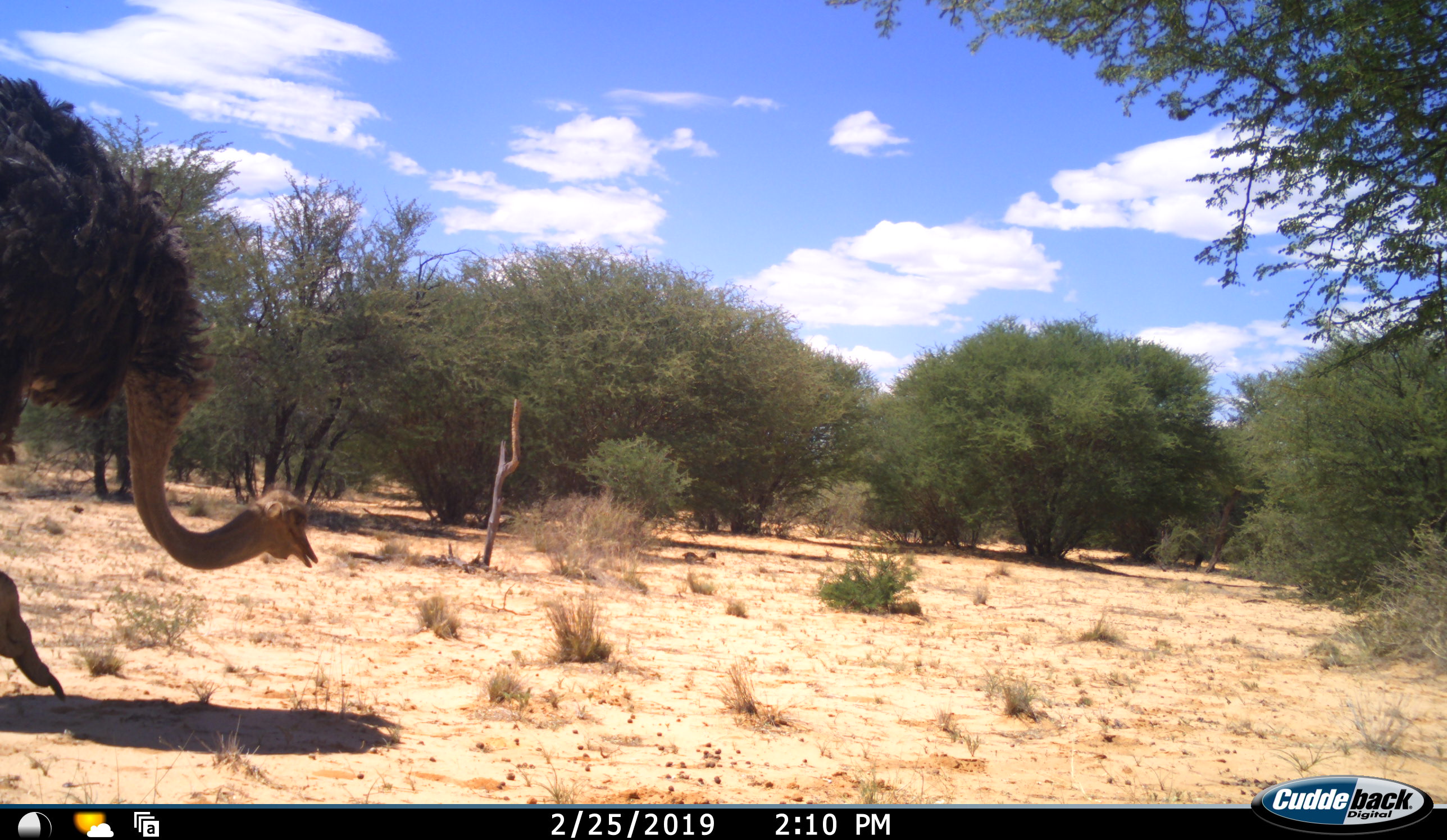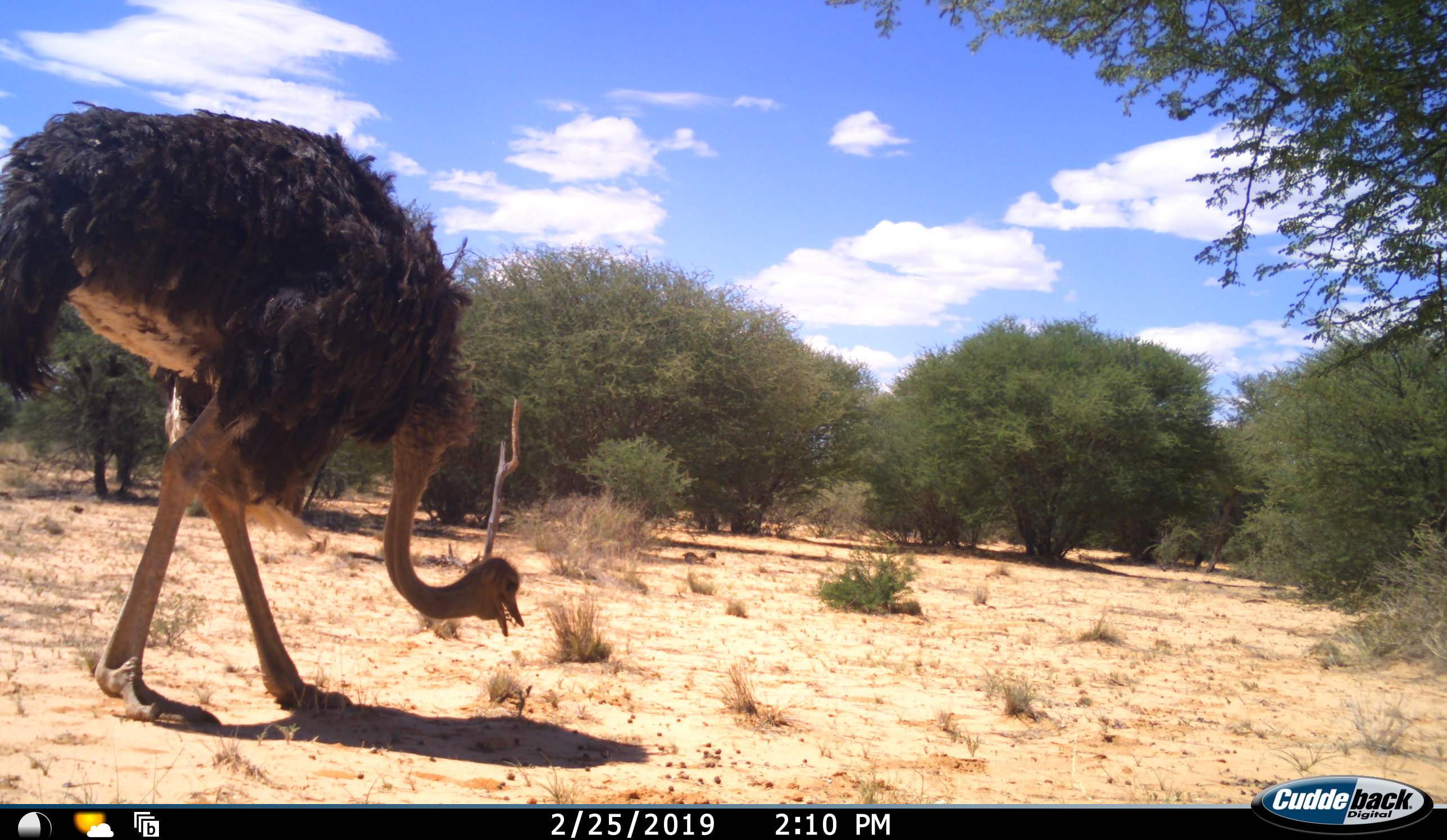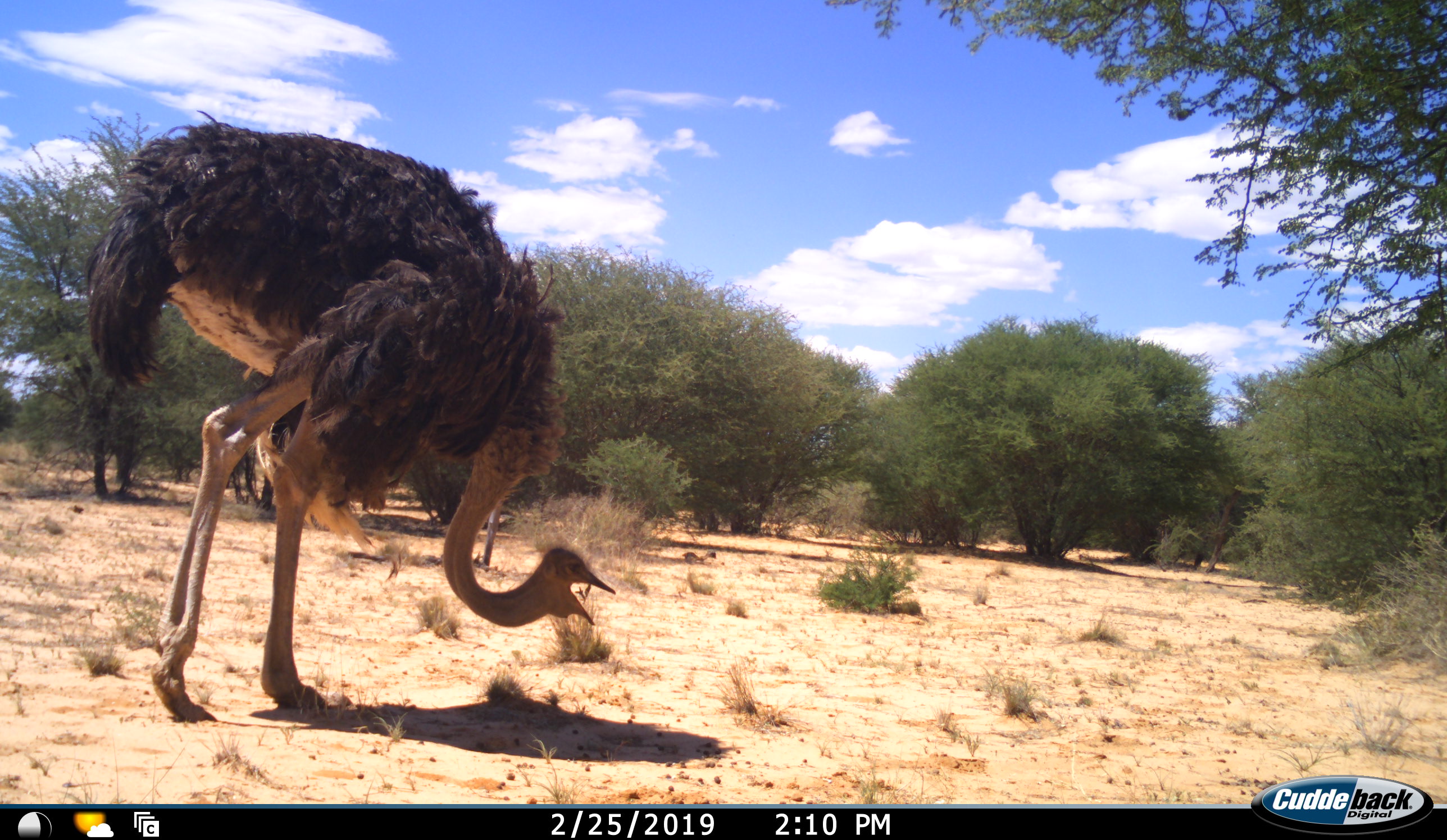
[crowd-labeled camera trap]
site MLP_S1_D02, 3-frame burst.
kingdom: Animalia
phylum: Chordata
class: Aves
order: Struthioniformes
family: Struthionidae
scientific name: Struthionidae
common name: ostrich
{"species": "ostrich (Struthionidae)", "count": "1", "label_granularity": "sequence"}